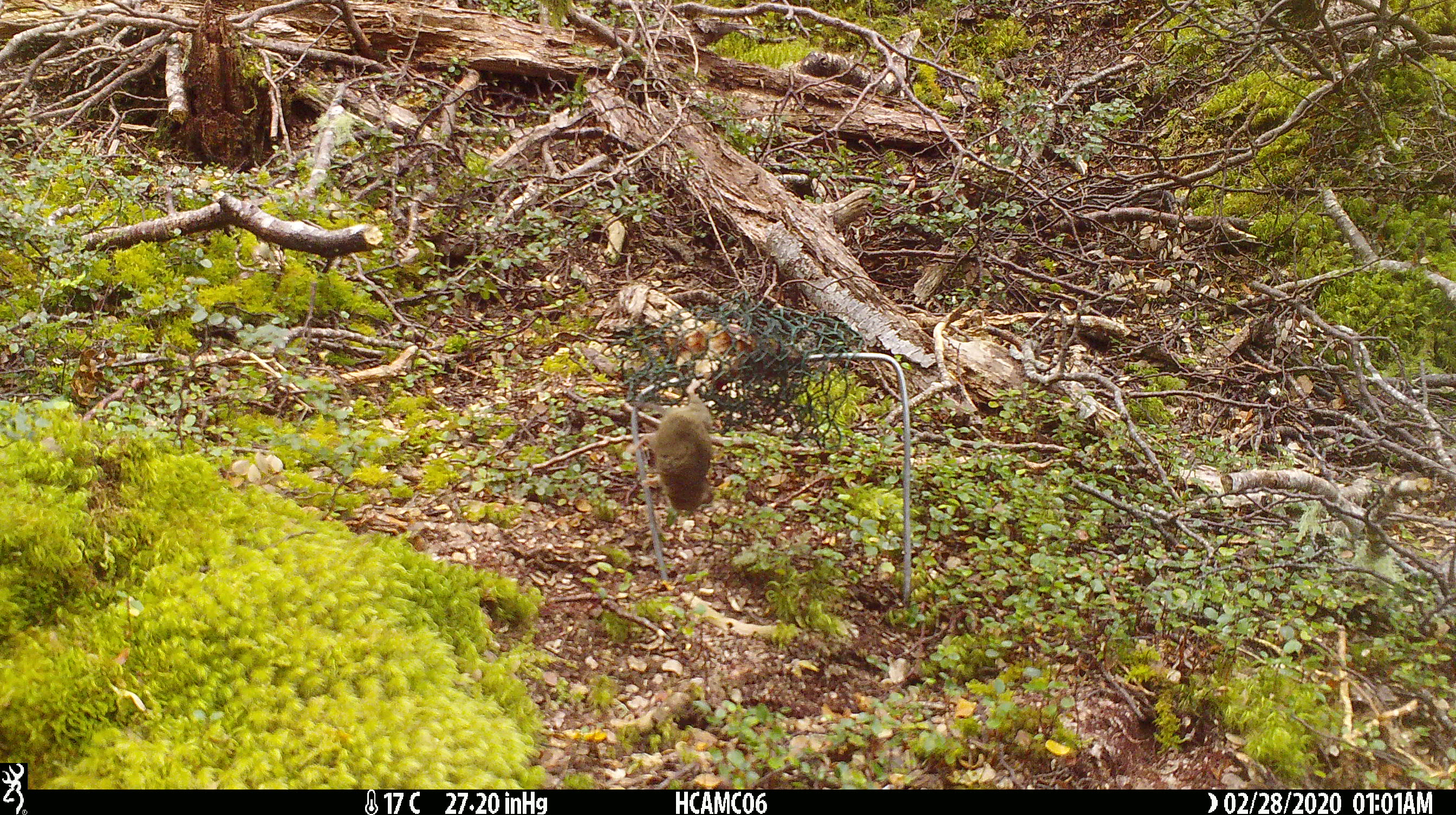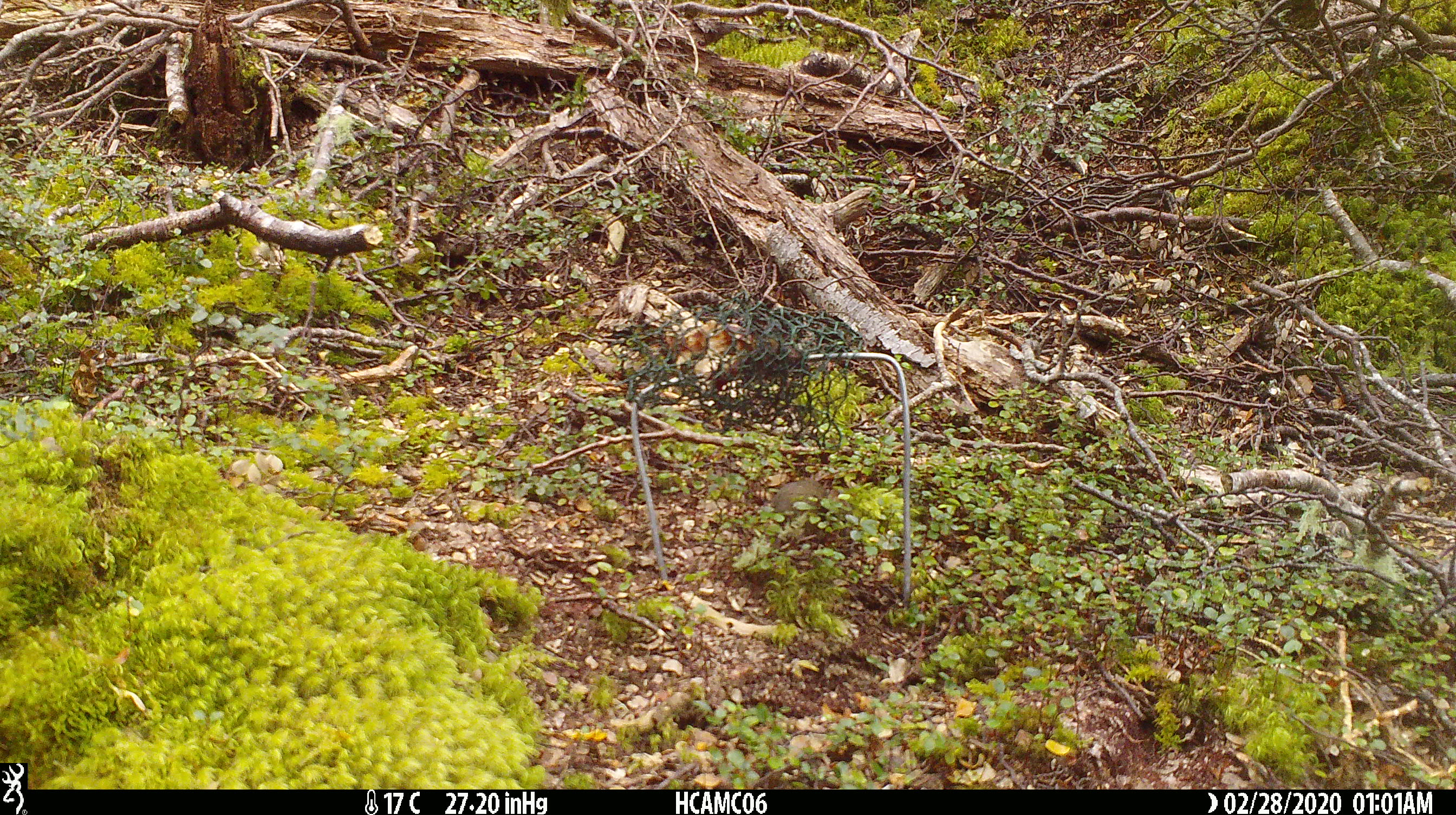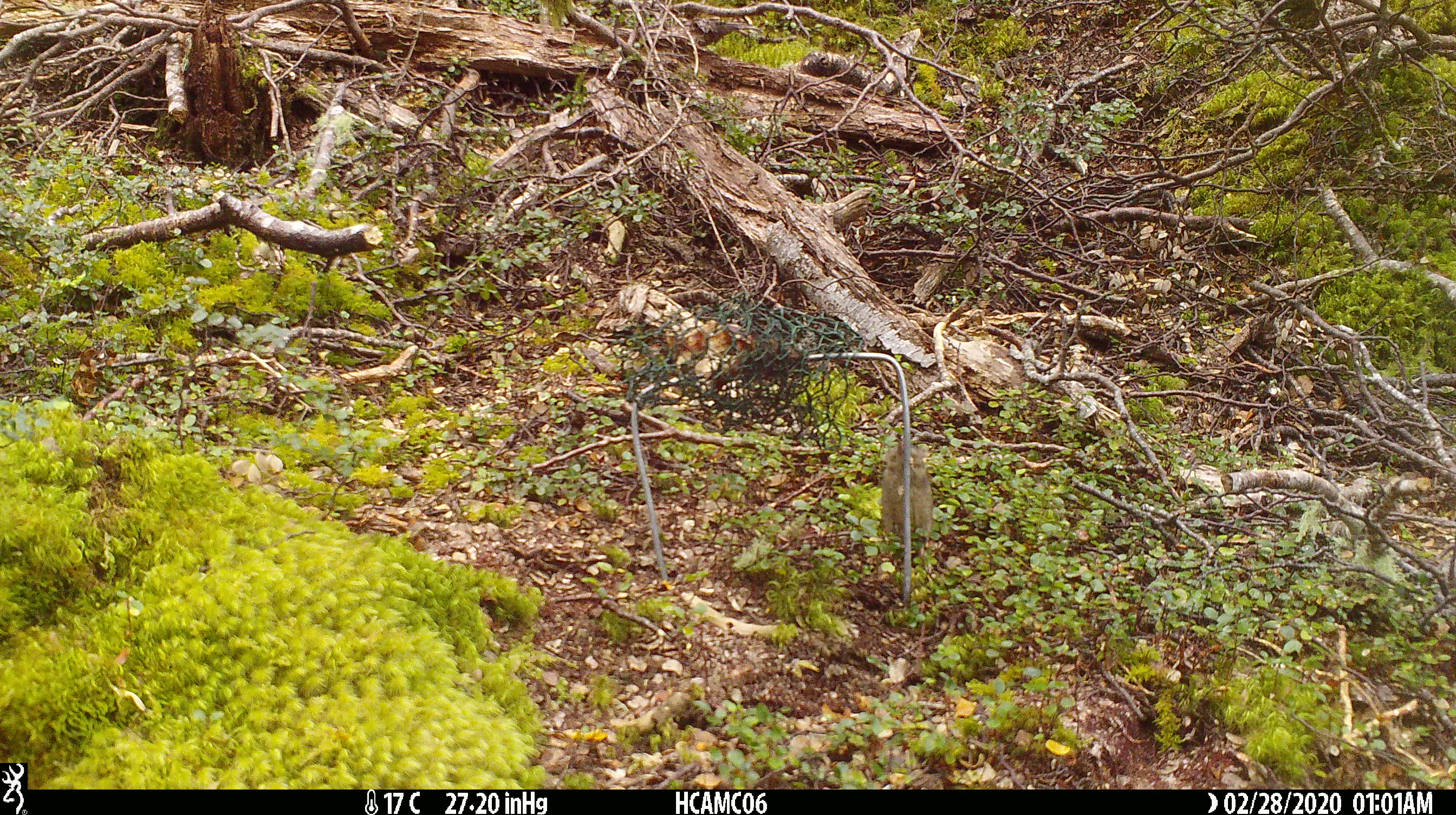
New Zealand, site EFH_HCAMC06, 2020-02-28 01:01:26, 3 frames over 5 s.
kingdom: Animalia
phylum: Chordata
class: Mammalia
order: Rodentia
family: Muridae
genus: Mus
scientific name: Mus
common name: mouse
Mouse (Mus).